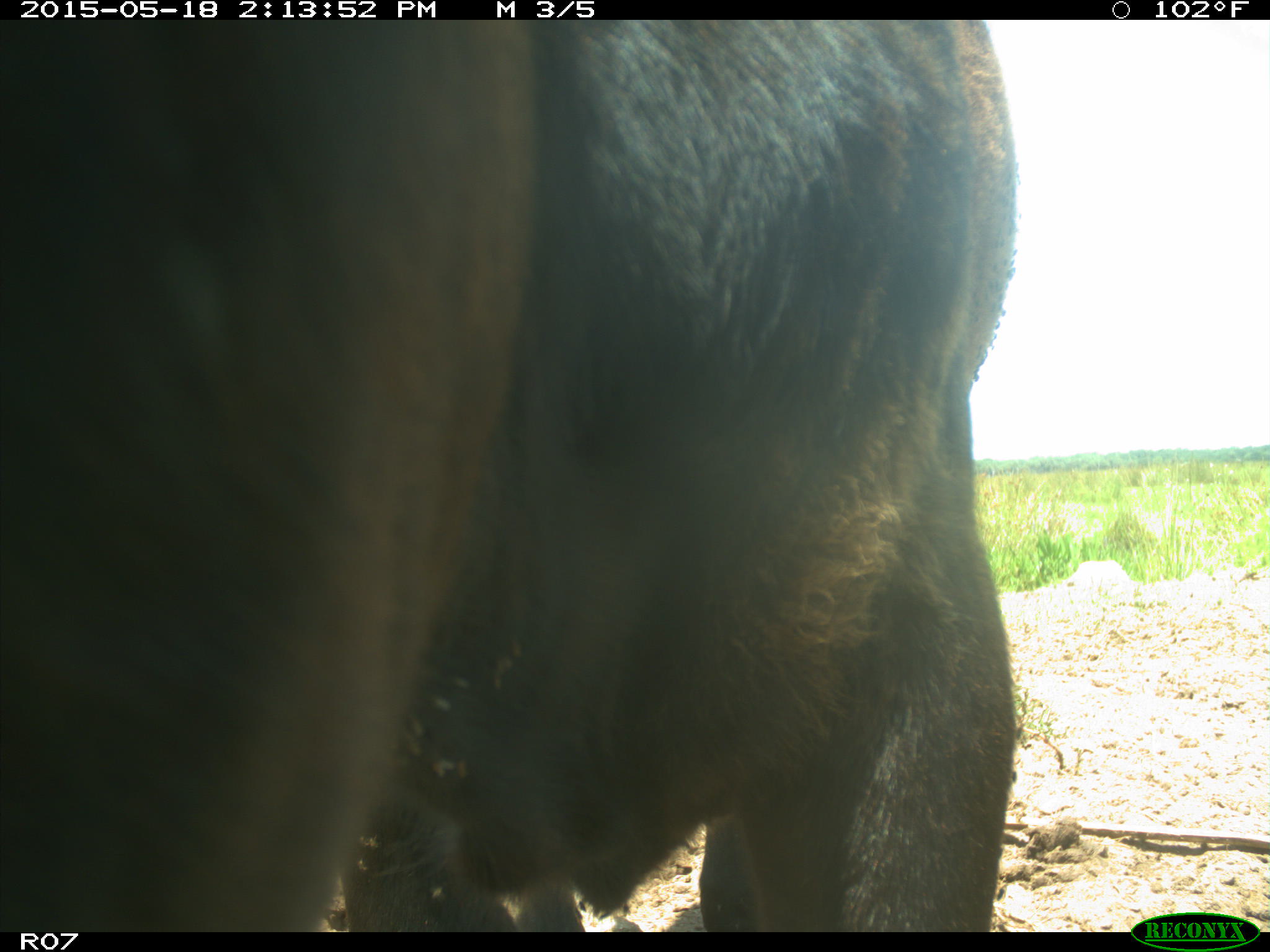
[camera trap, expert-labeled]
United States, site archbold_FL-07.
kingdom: Animalia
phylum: Chordata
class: Mammalia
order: Artiodactyla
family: Bovidae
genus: Bos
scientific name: Bos taurus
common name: domestic cow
Bos taurus (domestic cow).